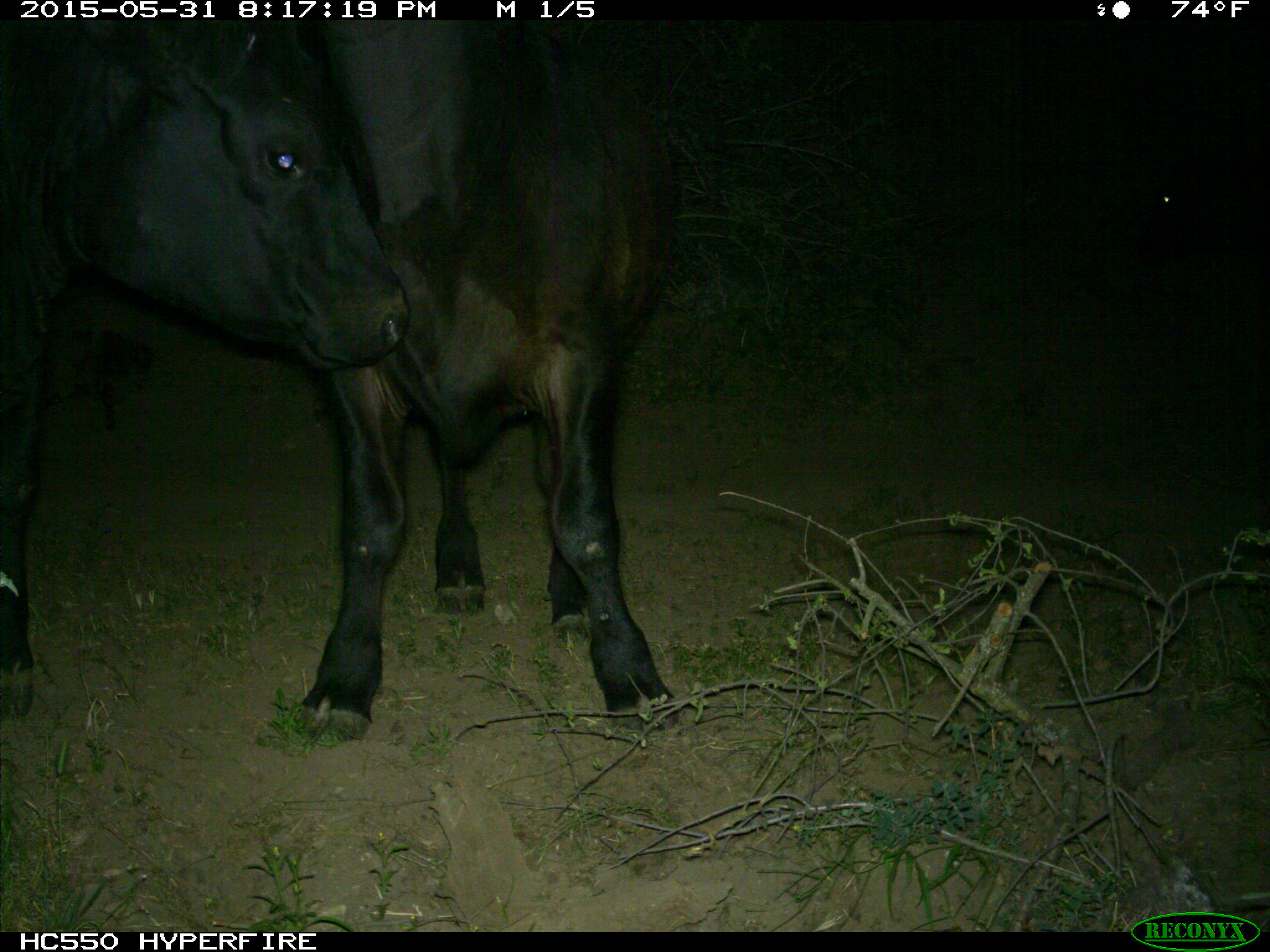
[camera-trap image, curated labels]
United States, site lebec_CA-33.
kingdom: Animalia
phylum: Chordata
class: Mammalia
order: Artiodactyla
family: Bovidae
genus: Bos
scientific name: Bos taurus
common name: domestic cow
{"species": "Bos taurus (domestic cow)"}